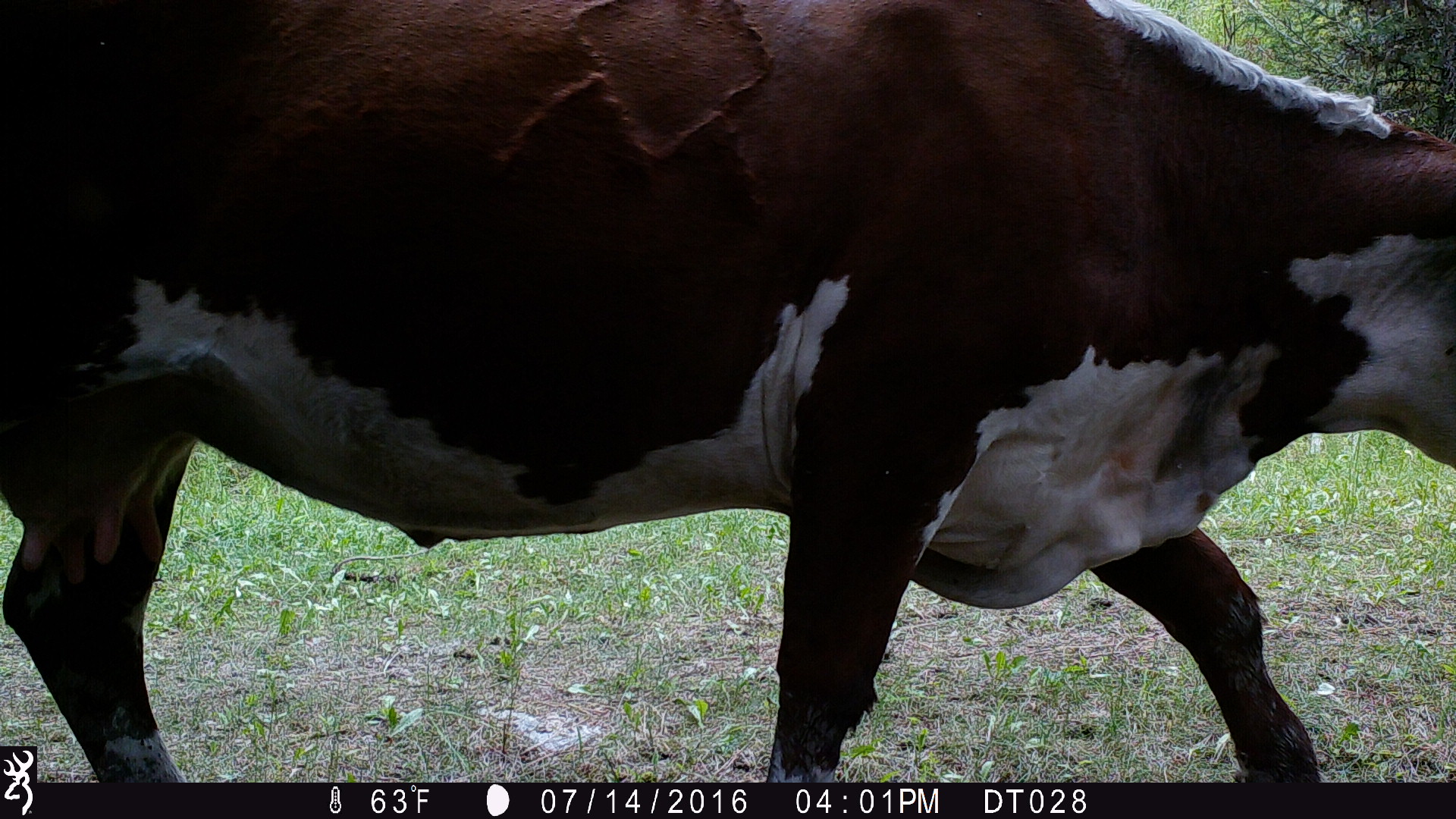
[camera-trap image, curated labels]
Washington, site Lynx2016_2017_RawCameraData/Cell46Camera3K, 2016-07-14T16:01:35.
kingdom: Animalia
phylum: Chordata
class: Mammalia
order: Artiodactyla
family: Bovidae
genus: Bos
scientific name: Bos taurus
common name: domestic cattle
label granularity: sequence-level